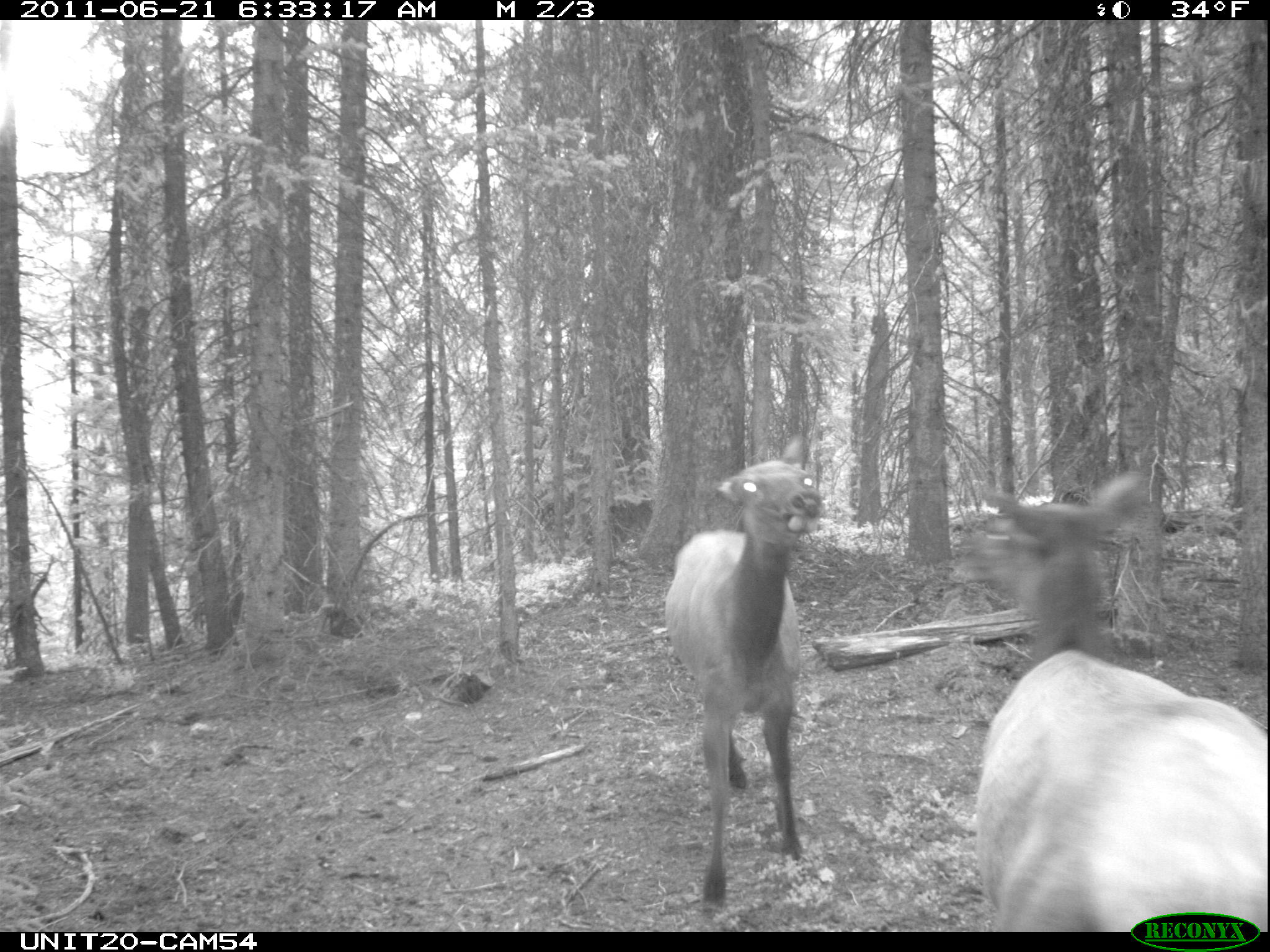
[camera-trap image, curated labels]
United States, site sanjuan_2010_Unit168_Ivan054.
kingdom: Animalia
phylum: Chordata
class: Mammalia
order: Artiodactyla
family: Cervidae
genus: Cervus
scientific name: Cervus elaphus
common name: red deer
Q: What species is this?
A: Cervus elaphus (red deer).